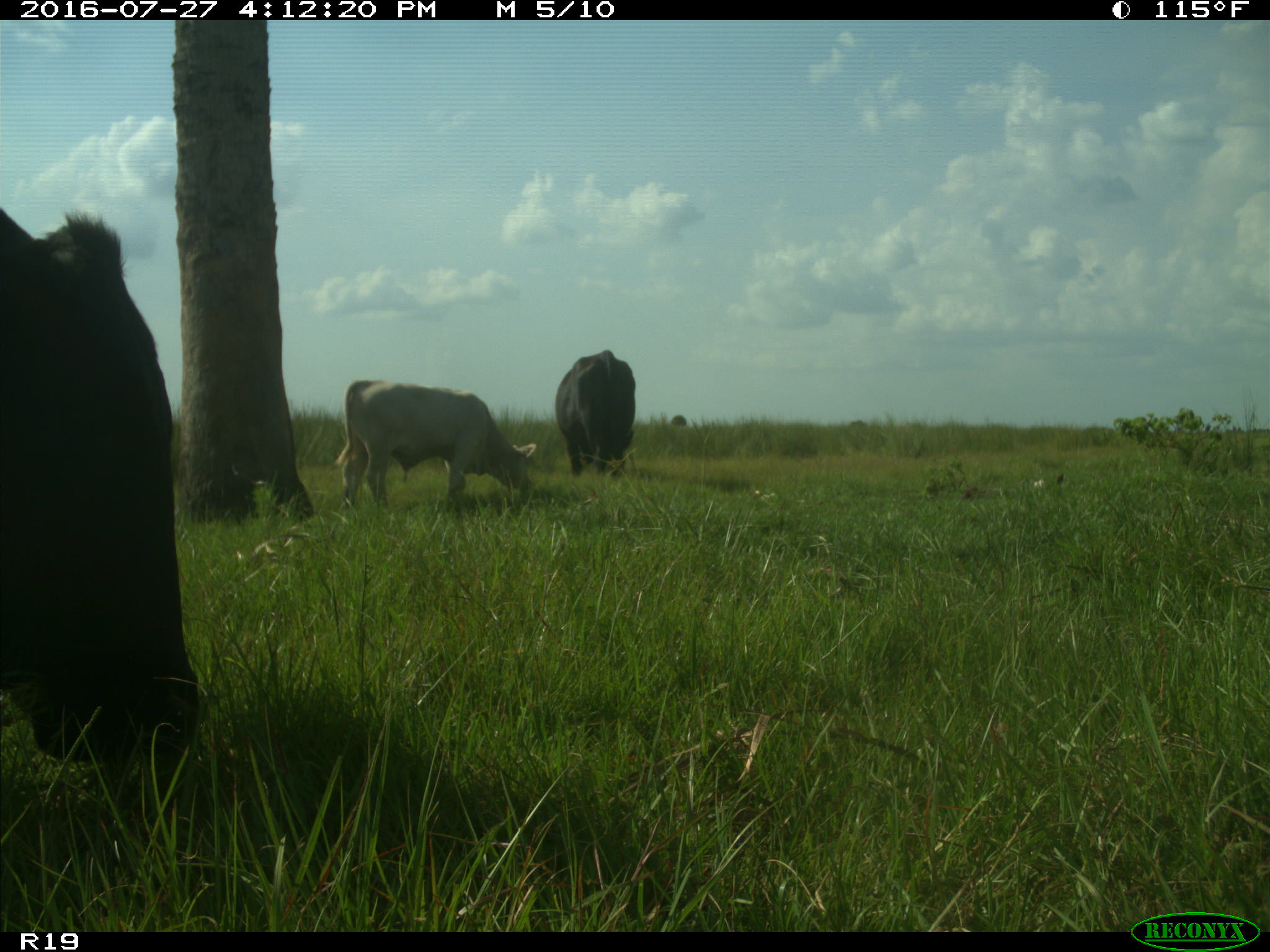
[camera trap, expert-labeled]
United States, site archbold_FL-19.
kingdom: Animalia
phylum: Chordata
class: Mammalia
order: Artiodactyla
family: Bovidae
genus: Bos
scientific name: Bos taurus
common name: domestic cow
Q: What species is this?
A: Bos taurus (domestic cow).